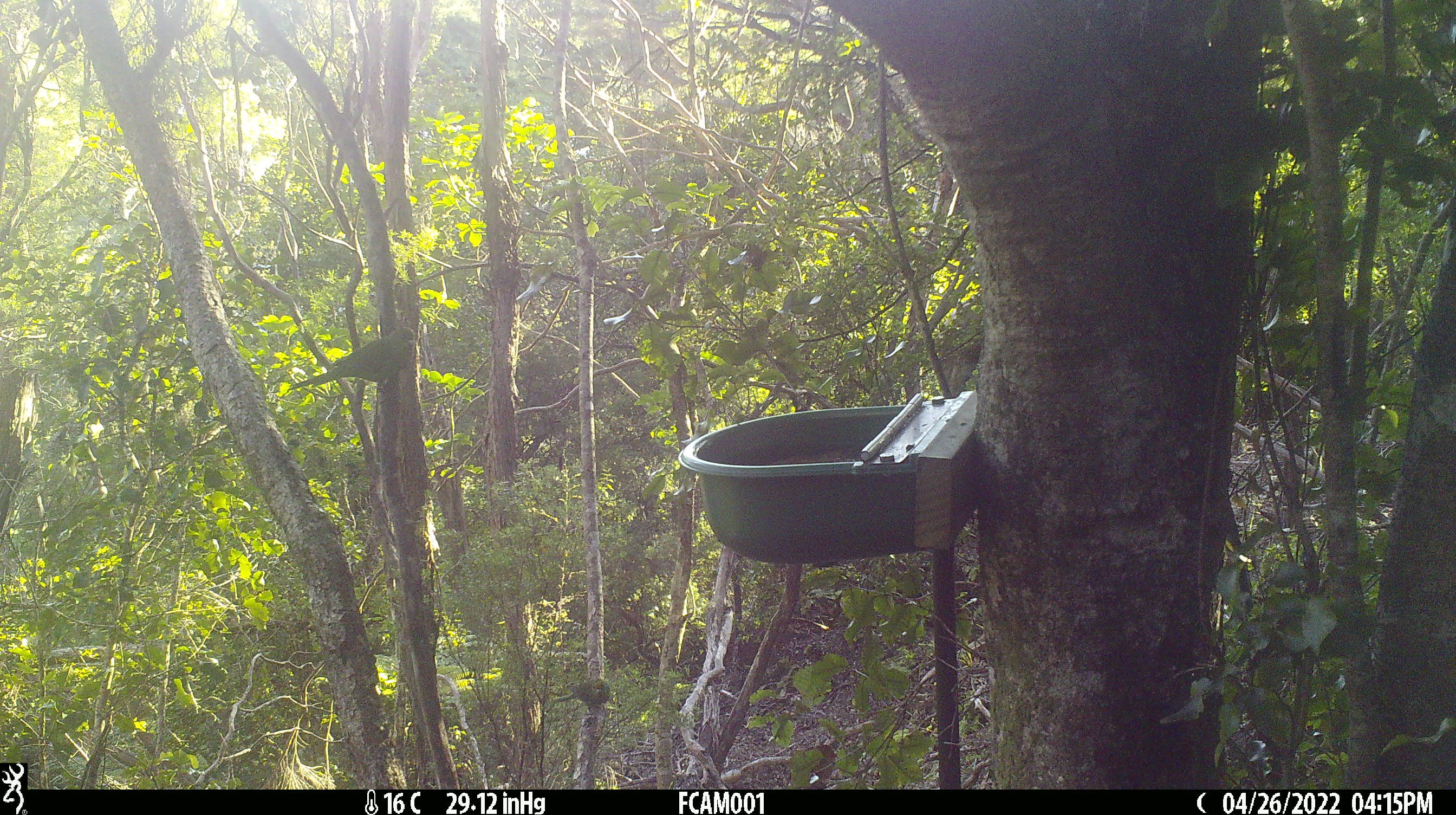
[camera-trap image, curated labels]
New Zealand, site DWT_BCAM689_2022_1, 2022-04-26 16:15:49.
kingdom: Animalia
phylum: Chordata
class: Aves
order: Psittaciformes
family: Psittaculidae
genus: Cyanoramphus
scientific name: Cyanoramphus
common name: parakeet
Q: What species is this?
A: Parakeet (Cyanoramphus).